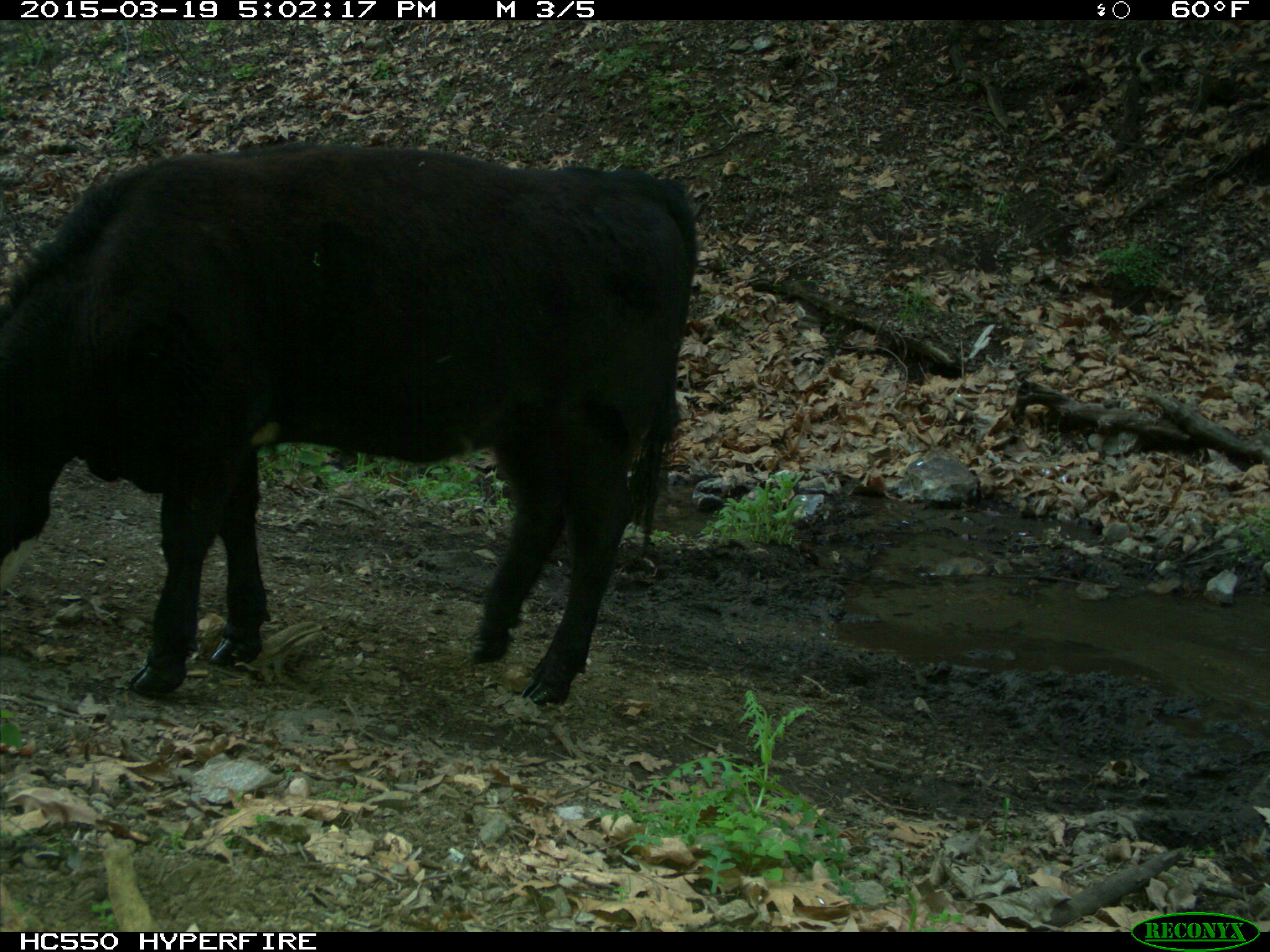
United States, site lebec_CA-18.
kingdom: Animalia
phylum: Chordata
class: Mammalia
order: Artiodactyla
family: Bovidae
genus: Bos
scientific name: Bos taurus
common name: domestic cow